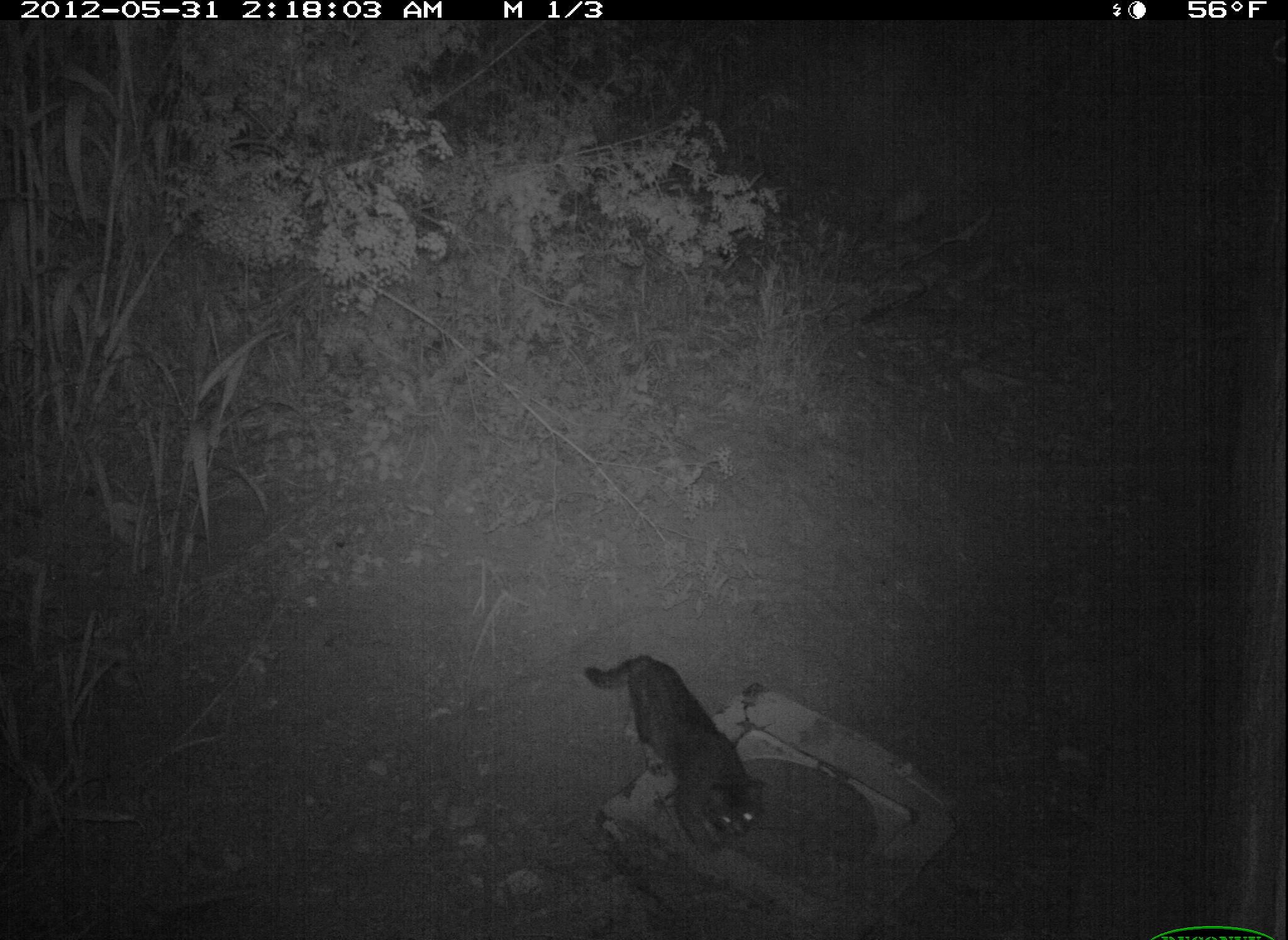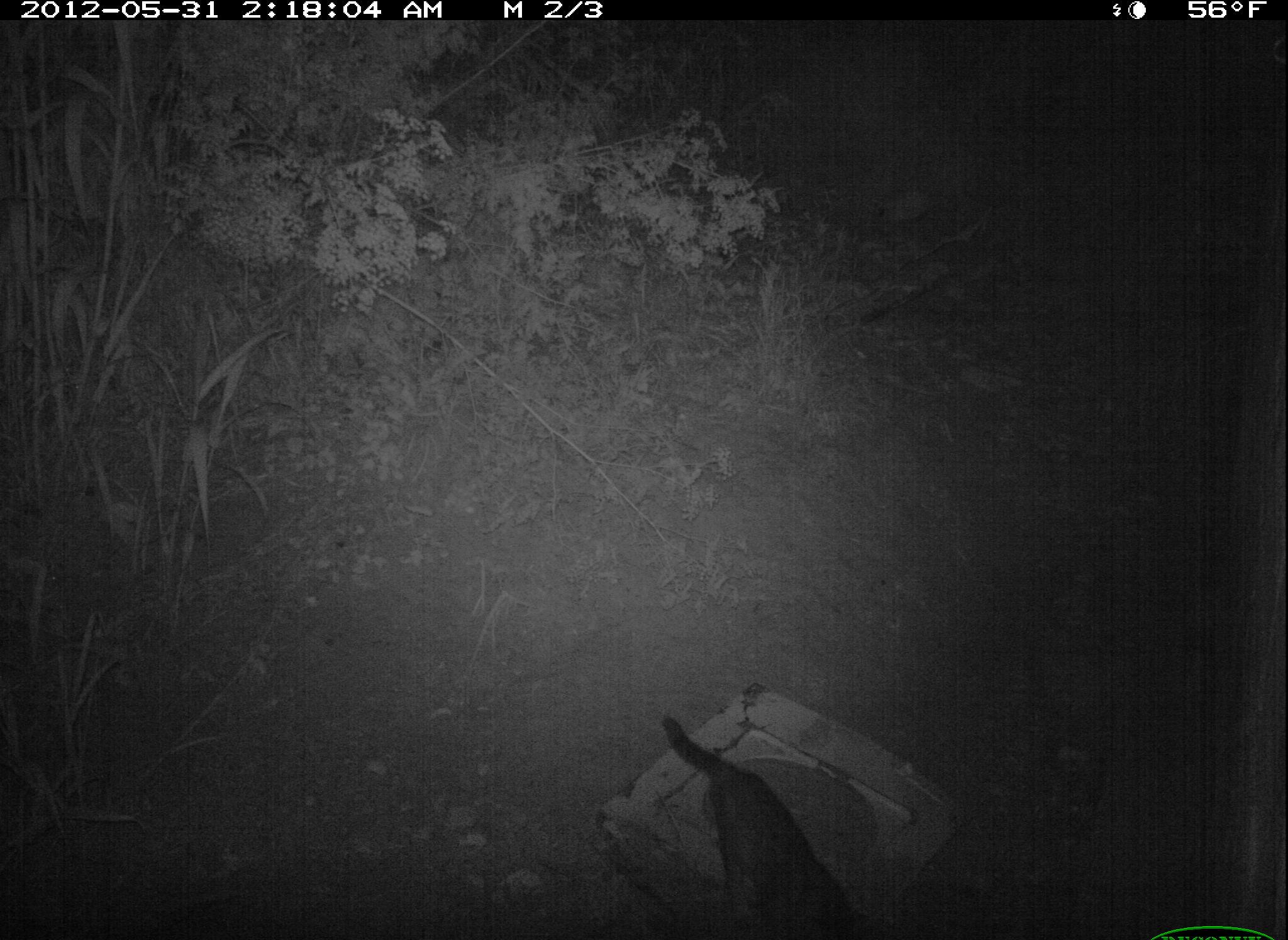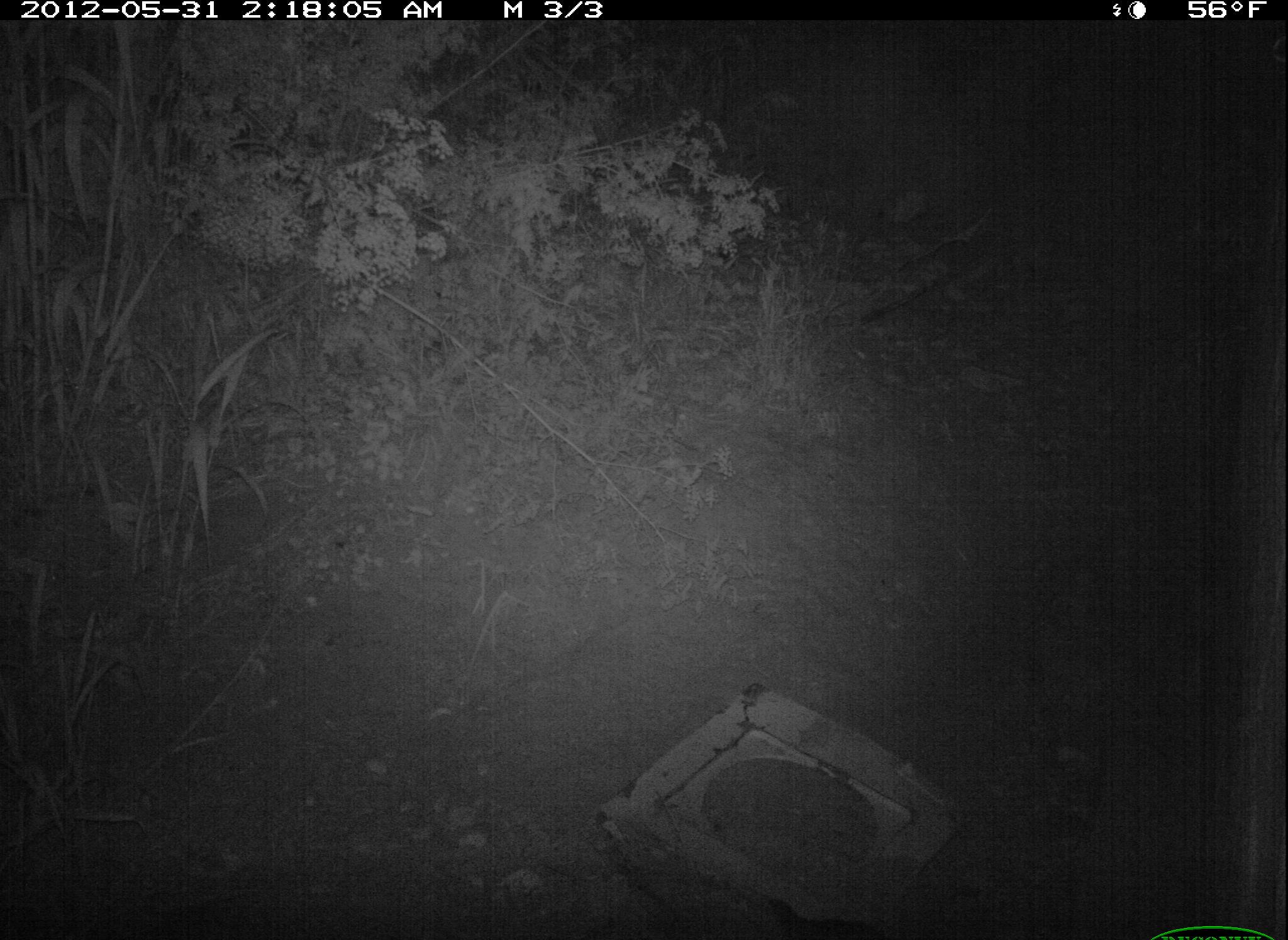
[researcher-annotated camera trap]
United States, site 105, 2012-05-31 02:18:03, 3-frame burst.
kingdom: Animalia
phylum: Chordata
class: Mammalia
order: Carnivora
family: Felidae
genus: Felis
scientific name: Felis catus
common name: cat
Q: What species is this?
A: Cat (Felis catus).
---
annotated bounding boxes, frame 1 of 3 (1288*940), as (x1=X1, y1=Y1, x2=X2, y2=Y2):
cat: (x1=570, y1=639, x2=771, y2=868)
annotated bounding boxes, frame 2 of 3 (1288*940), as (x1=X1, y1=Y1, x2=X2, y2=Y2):
cat: (x1=650, y1=702, x2=881, y2=936)